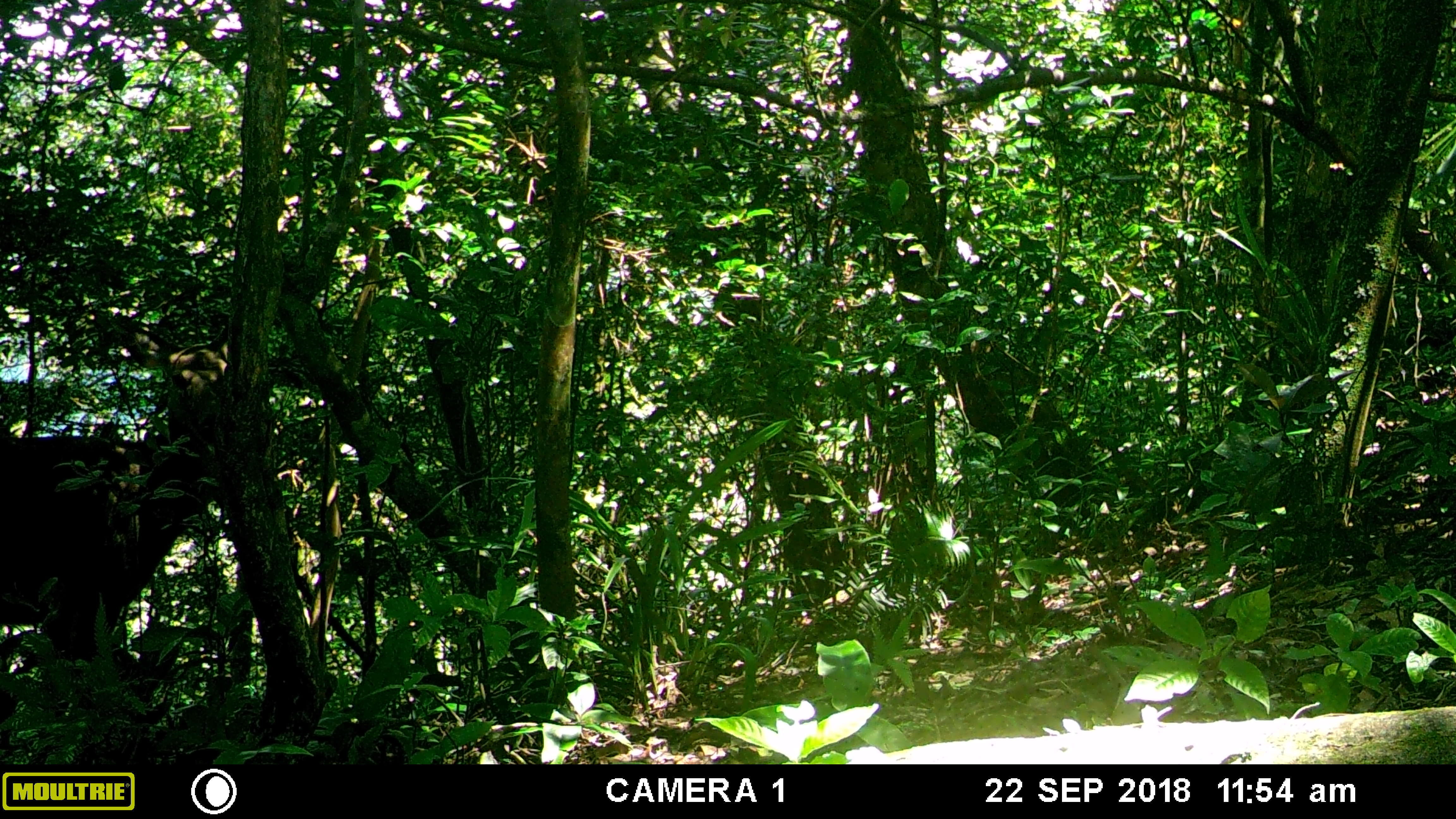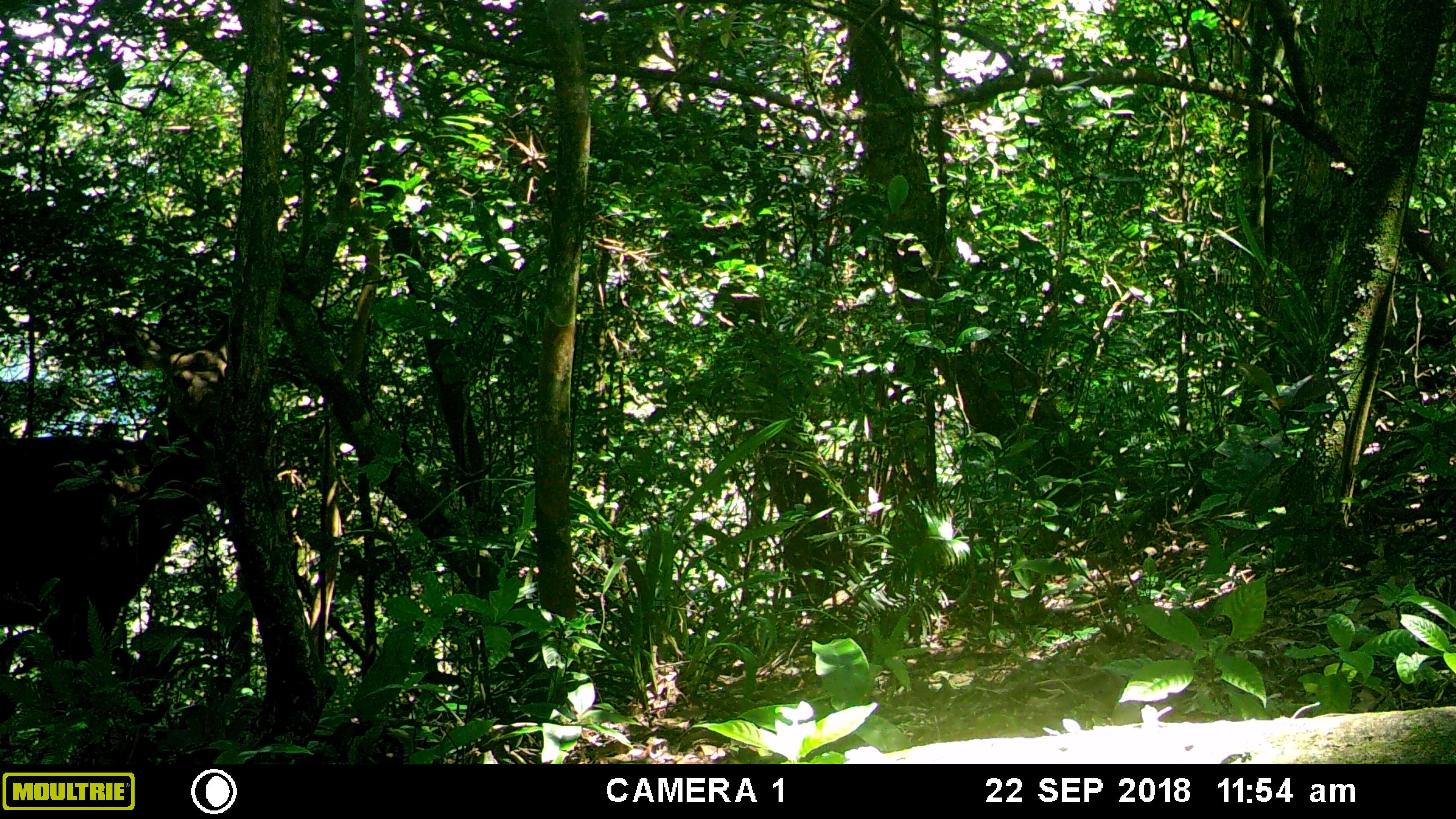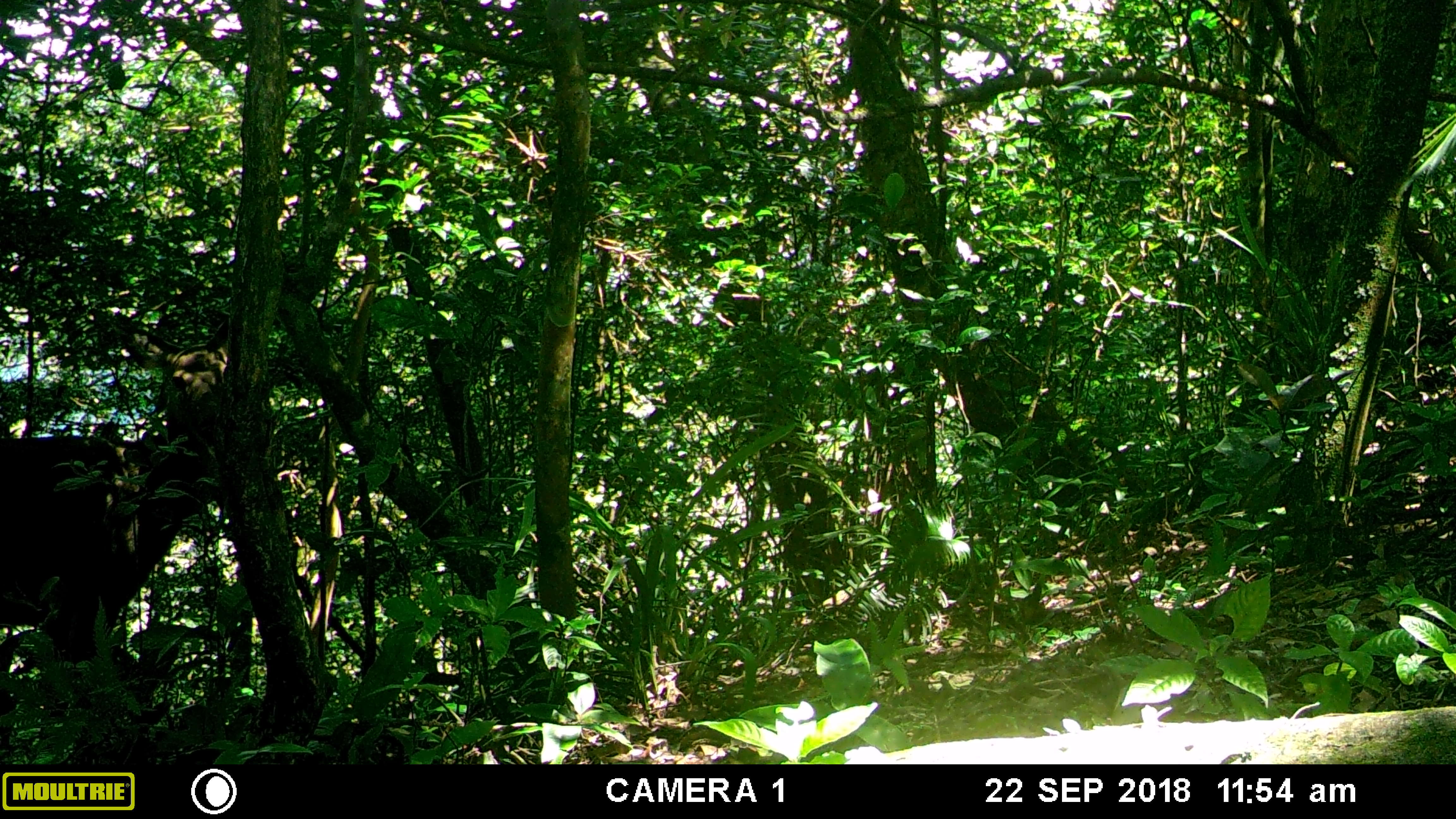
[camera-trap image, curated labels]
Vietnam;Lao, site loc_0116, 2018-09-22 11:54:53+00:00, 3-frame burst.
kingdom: Animalia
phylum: Chordata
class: Mammalia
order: Artiodactyla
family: Cervidae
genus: Rusa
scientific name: Rusa unicolor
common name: sambar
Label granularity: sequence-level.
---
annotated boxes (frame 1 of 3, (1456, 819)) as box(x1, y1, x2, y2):
sambar: box(0, 434, 213, 662)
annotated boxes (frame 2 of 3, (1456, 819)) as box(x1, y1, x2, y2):
sambar: box(0, 434, 213, 662)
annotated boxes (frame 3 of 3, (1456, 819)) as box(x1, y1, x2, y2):
sambar: box(0, 434, 213, 662)